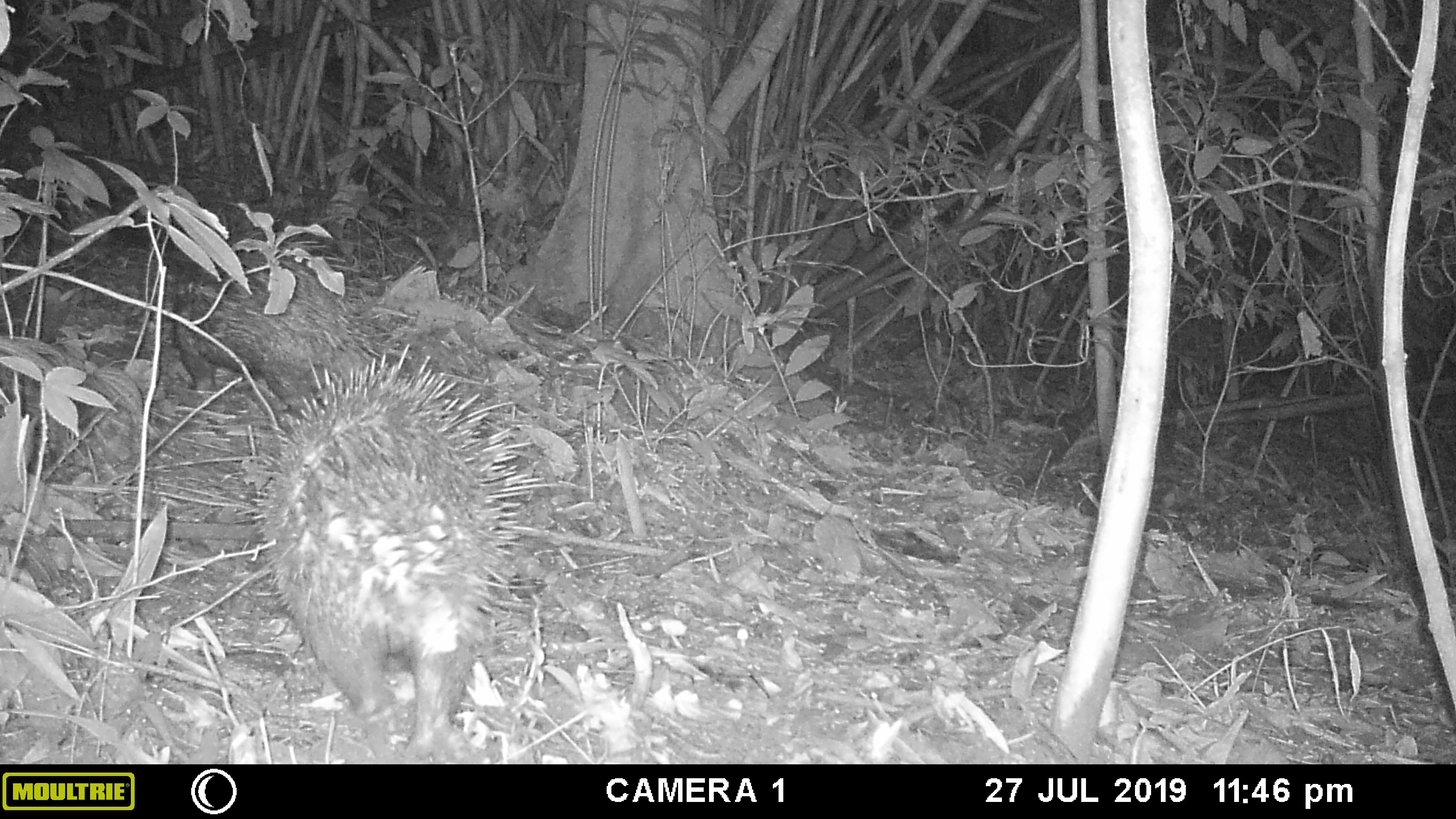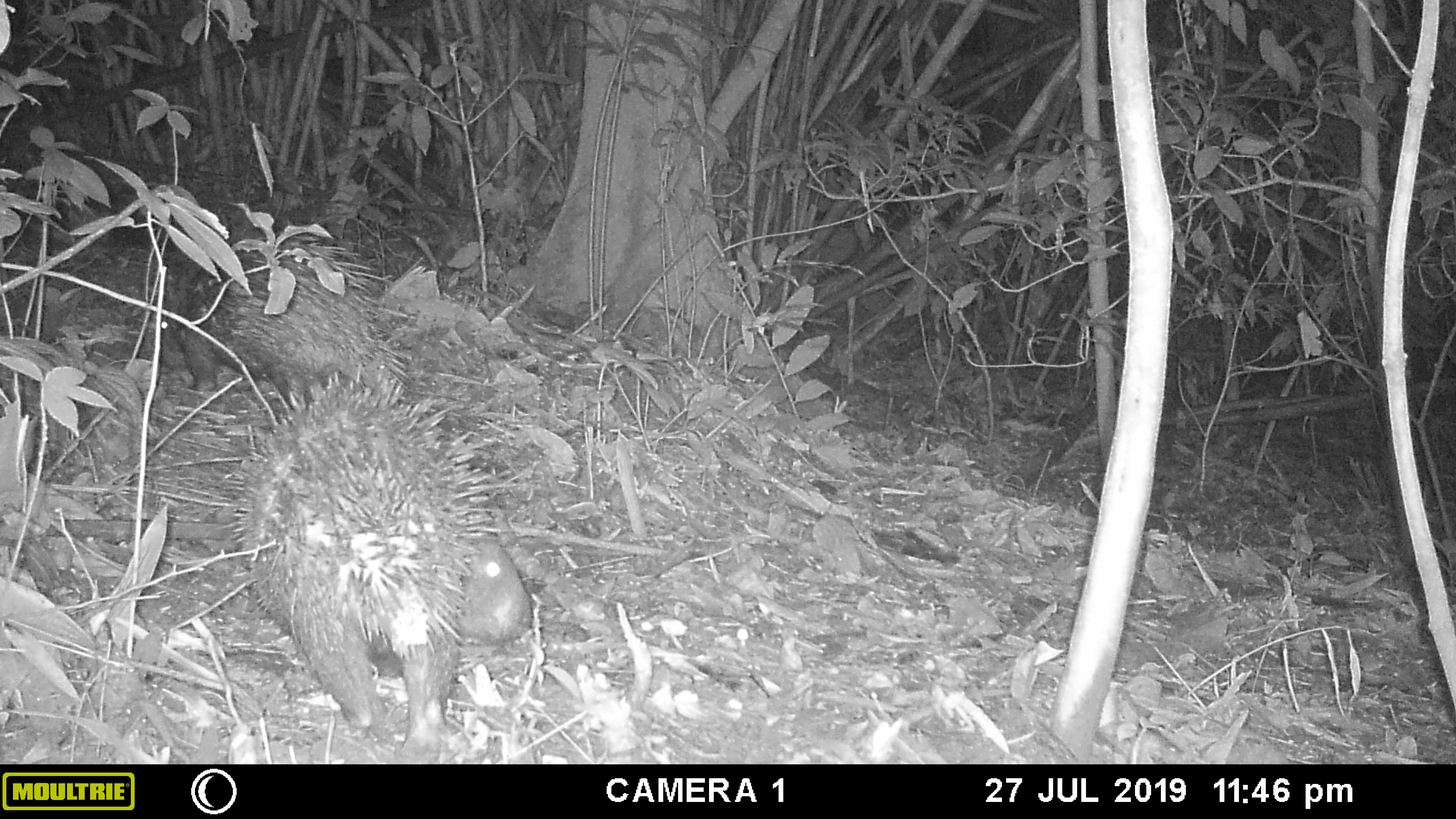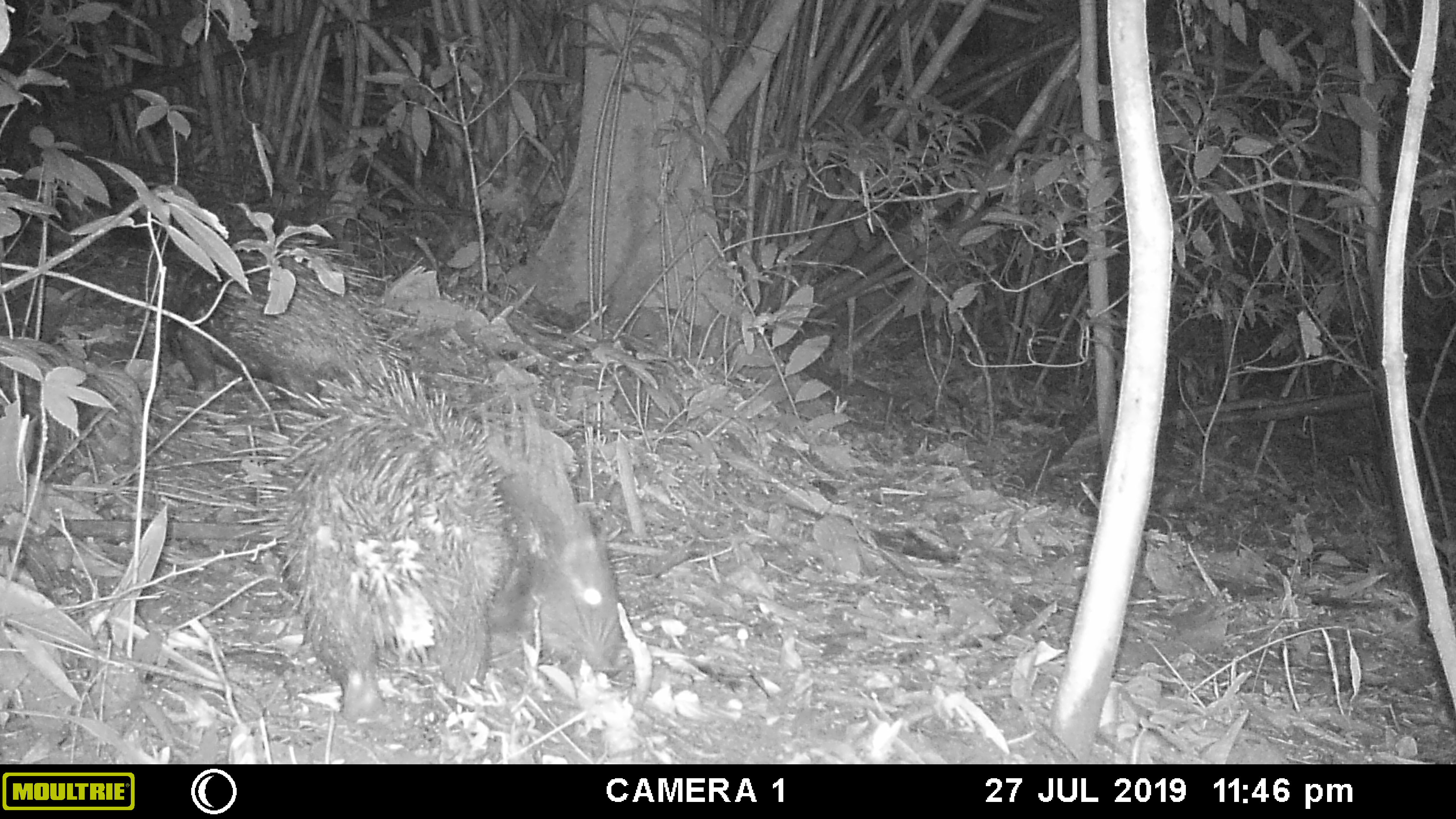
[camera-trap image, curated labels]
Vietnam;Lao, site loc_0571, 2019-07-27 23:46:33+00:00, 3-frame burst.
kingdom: Animalia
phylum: Chordata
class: Mammalia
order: Rodentia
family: Hystricidae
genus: Hystrix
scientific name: Hystrix brachyura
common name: malayan porcupine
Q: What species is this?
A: Malayan porcupine (Hystrix brachyura).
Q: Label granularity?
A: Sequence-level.